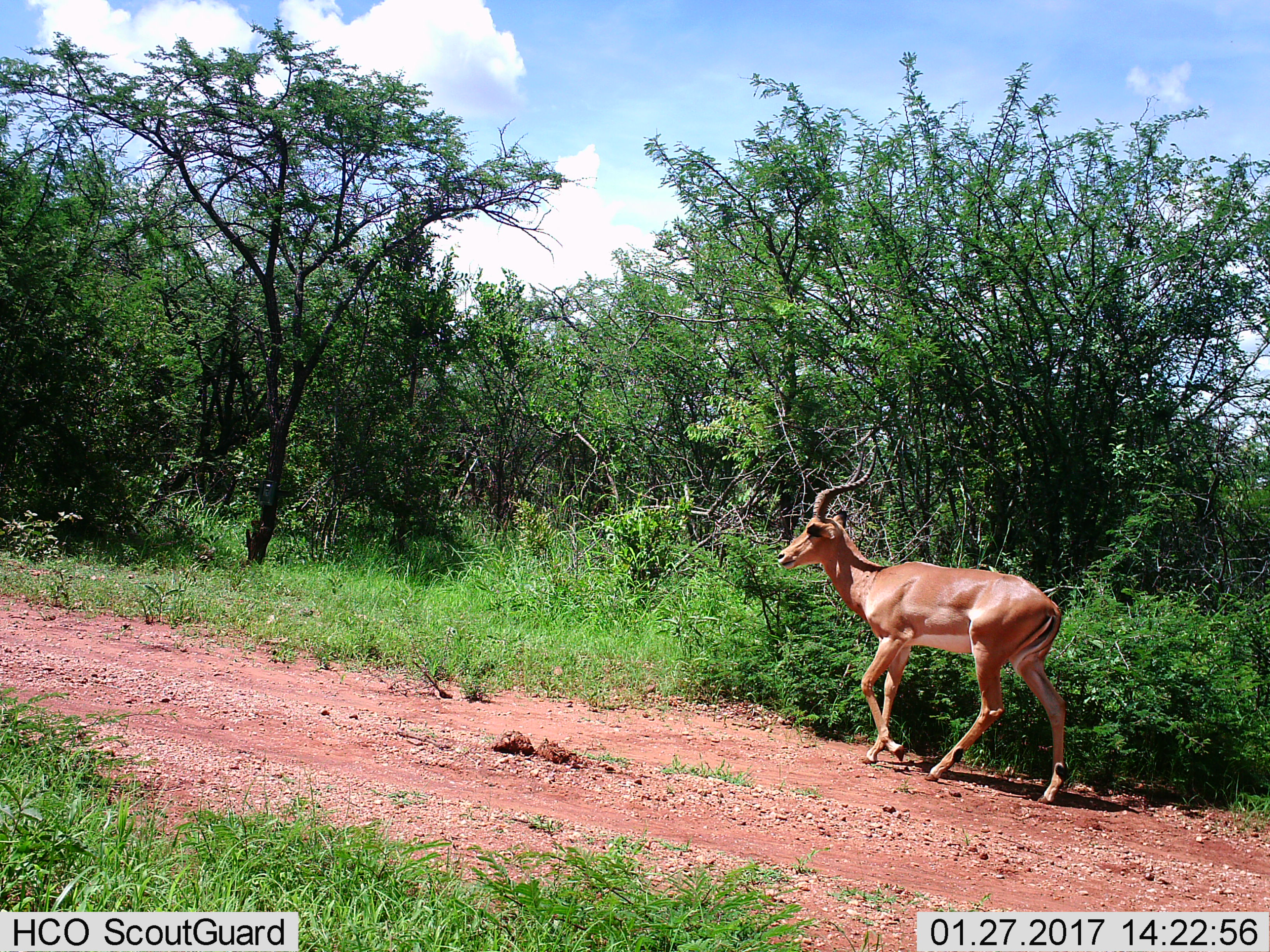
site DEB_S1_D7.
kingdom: Animalia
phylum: Chordata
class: Mammalia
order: Artiodactyla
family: Bovidae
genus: Aepyceros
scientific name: Aepyceros melampus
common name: impala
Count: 1.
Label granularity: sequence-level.